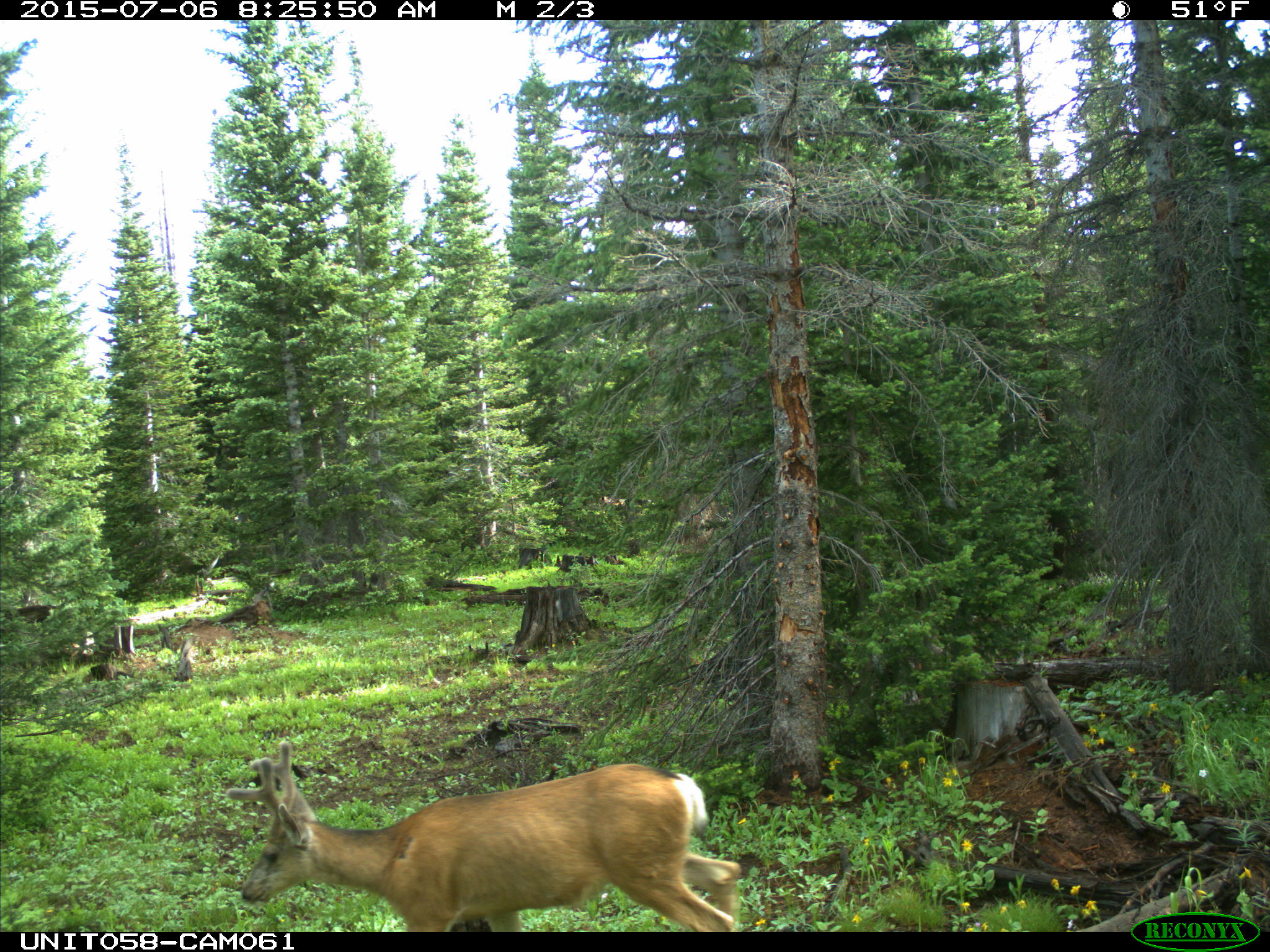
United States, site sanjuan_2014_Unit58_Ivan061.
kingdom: Animalia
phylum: Chordata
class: Mammalia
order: Artiodactyla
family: Cervidae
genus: Odocoileus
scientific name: Odocoileus hemionus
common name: mule deer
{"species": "Odocoileus hemionus (mule deer)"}